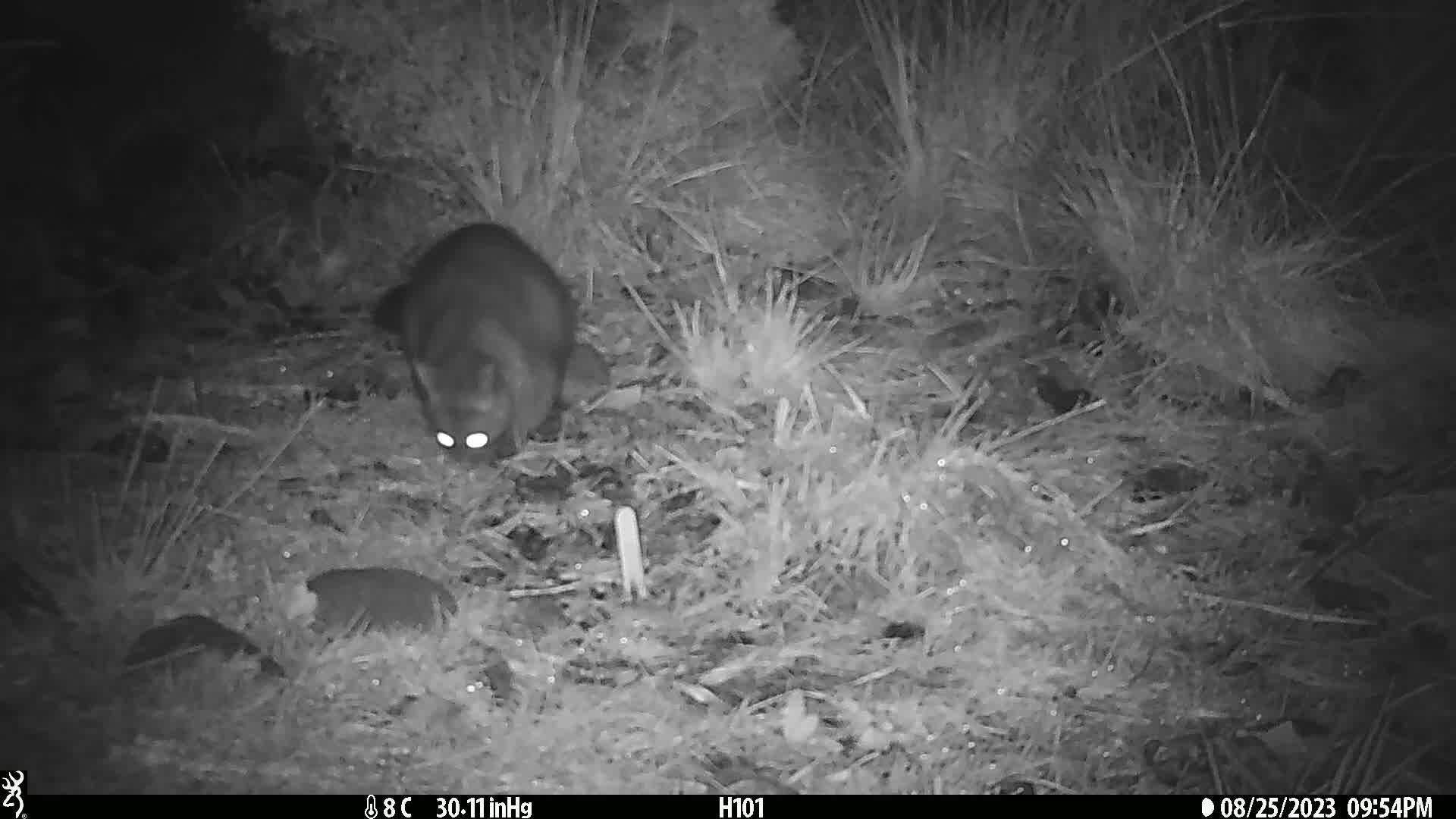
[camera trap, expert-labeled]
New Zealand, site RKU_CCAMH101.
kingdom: Animalia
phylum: Chordata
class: Mammalia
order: Diprotodontia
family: Phalangeridae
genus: Trichosurus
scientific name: Trichosurus vulpecula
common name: common brushtail possum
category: possum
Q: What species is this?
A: Possum (common brushtail possum) (Trichosurus vulpecula).